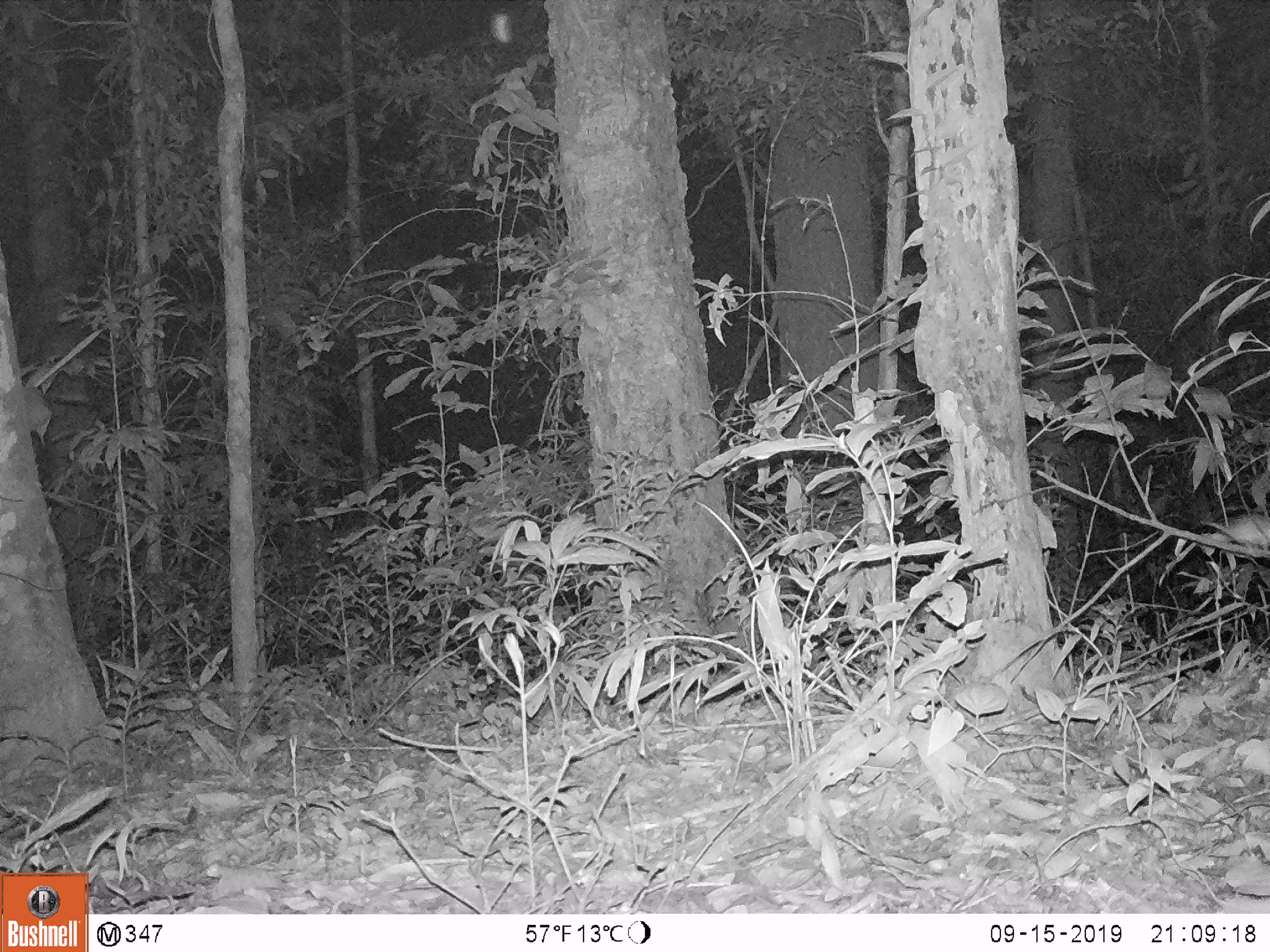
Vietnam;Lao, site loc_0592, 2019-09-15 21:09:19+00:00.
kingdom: Animalia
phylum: Chordata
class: Mammalia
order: Rodentia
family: Muridae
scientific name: Muridae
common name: old-world mice and rats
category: unidentified murid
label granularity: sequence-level